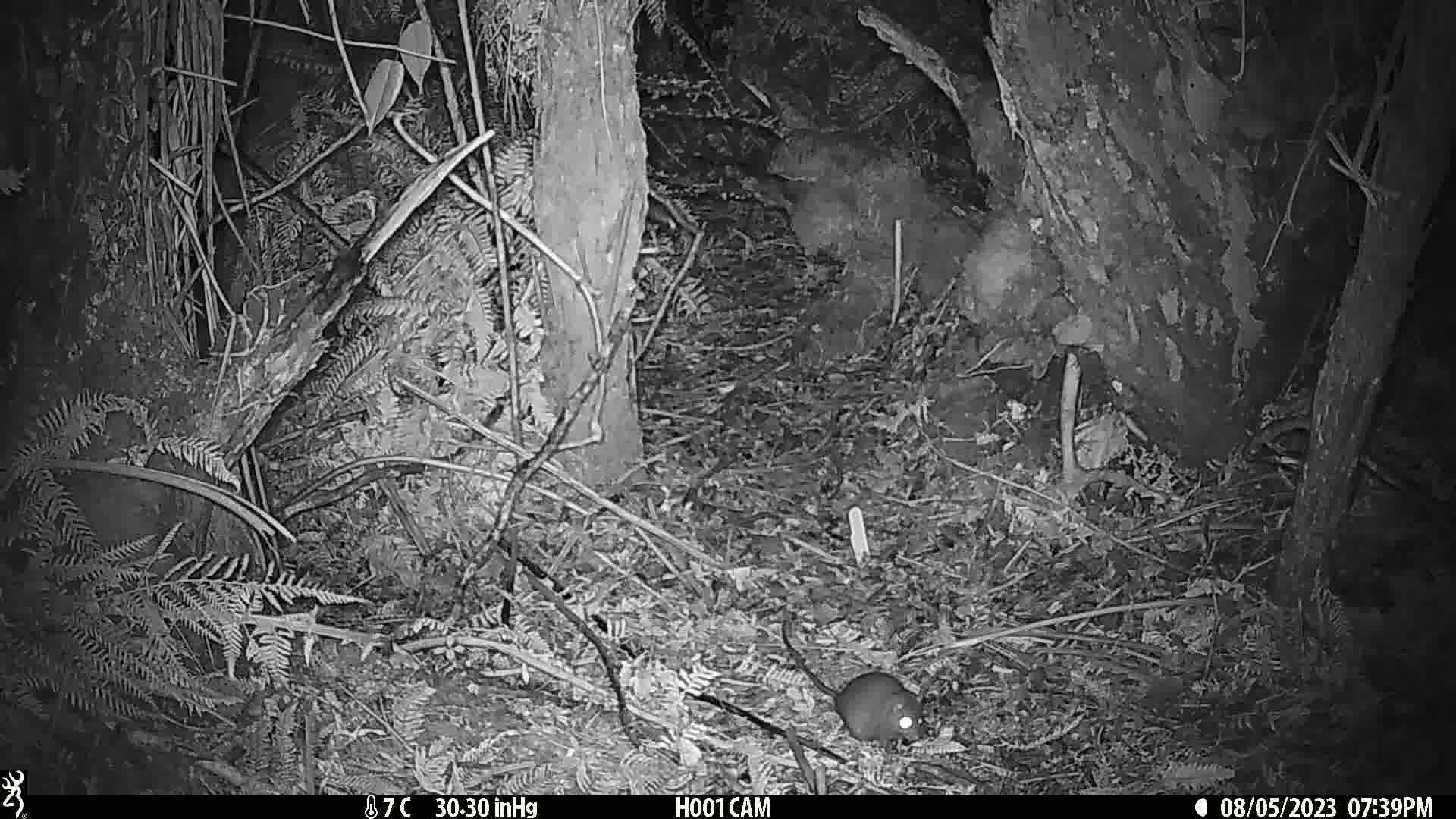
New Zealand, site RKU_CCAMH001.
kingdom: Animalia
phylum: Chordata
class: Mammalia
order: Rodentia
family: Muridae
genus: Rattus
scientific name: Rattus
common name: rat